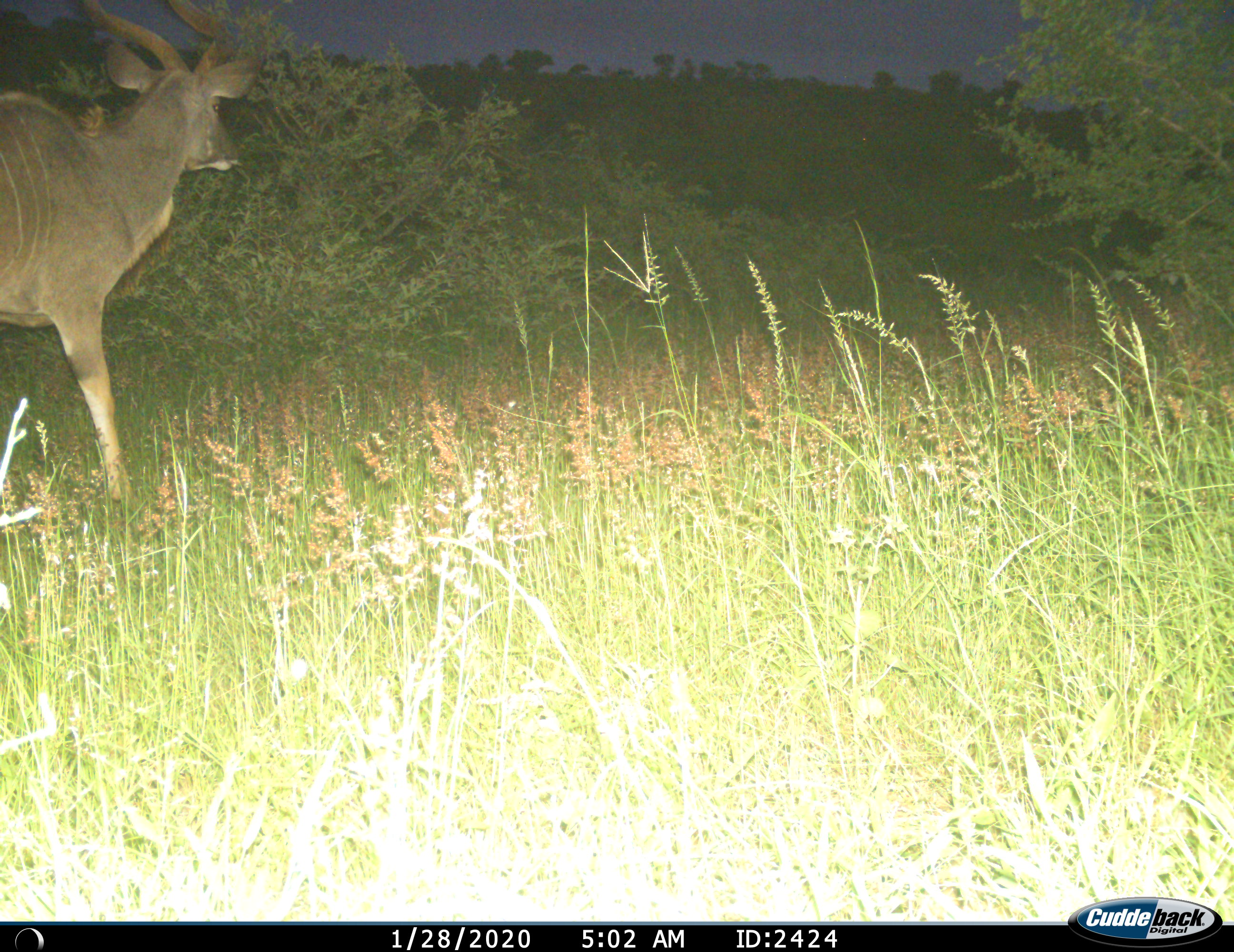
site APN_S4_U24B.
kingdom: Animalia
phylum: Chordata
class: Mammalia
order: Artiodactyla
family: Bovidae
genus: Tragelaphus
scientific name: Tragelaphus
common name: kudu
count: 1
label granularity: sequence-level